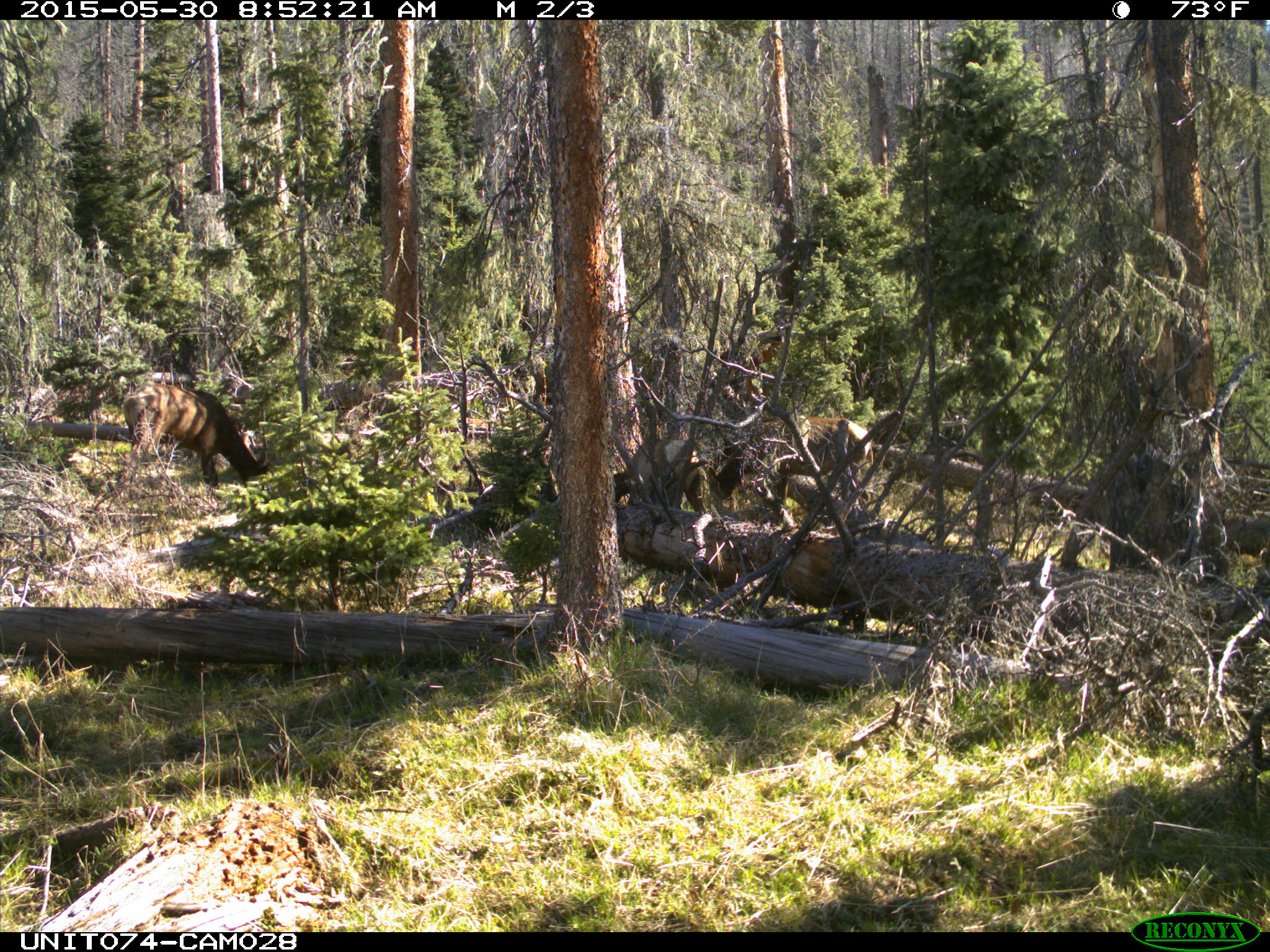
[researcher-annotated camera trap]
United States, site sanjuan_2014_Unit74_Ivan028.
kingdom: Animalia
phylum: Chordata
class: Mammalia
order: Artiodactyla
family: Cervidae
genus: Cervus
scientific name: Cervus elaphus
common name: red deer